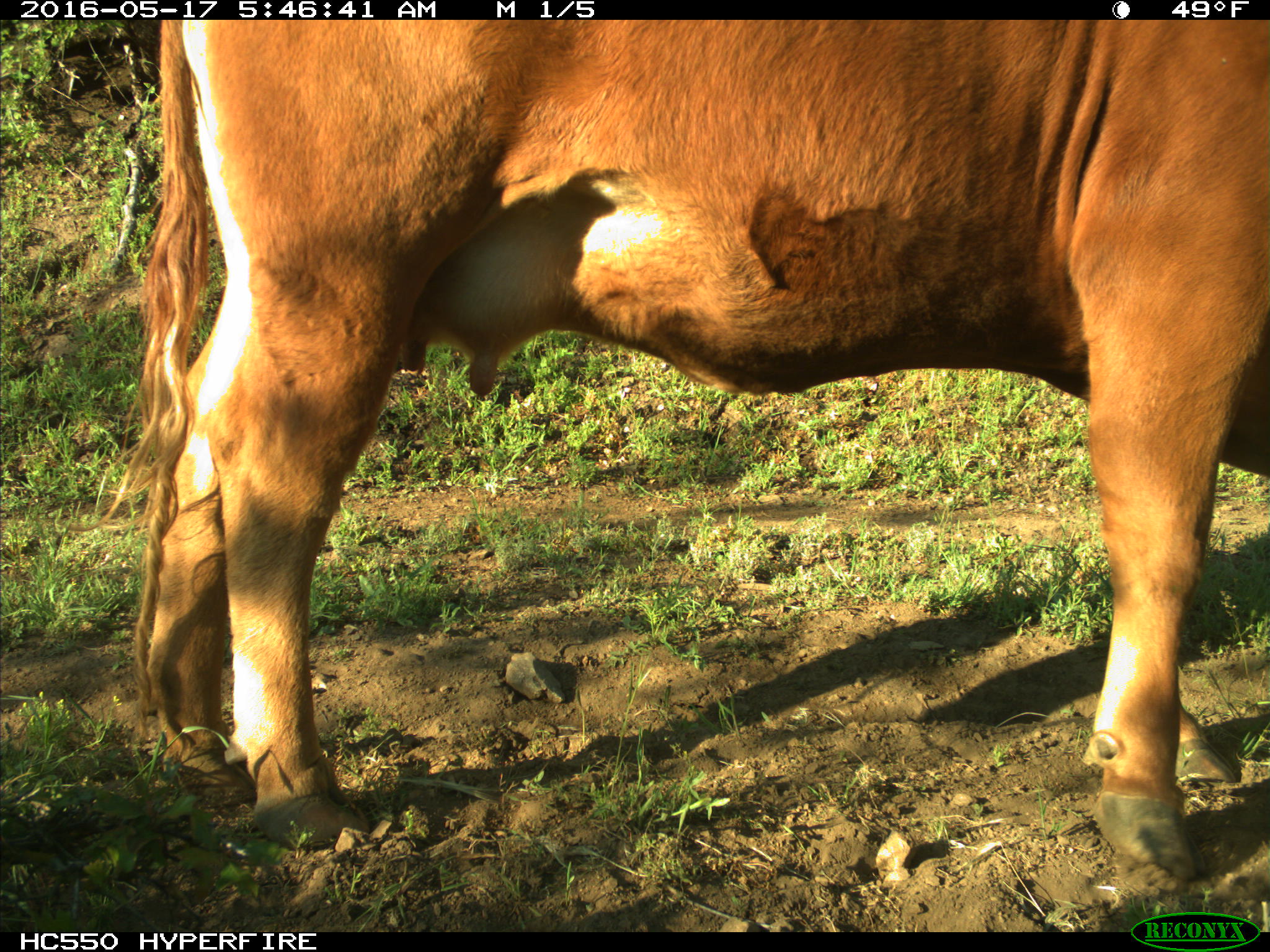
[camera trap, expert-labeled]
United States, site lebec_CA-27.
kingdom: Animalia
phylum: Chordata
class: Mammalia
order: Artiodactyla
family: Bovidae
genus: Bos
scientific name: Bos taurus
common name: domestic cow